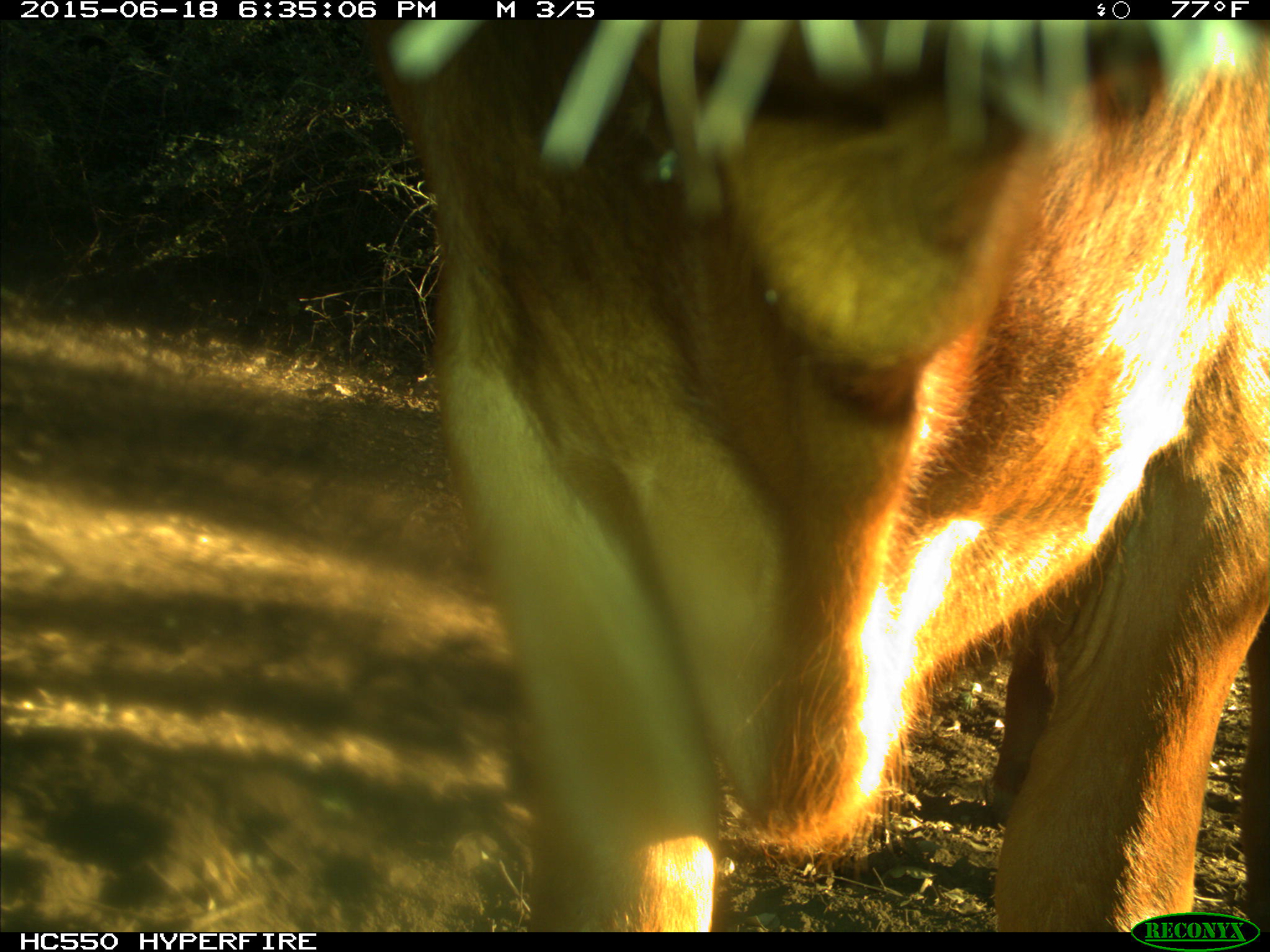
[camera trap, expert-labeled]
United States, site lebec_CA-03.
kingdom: Animalia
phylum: Chordata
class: Mammalia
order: Artiodactyla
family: Bovidae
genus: Bos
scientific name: Bos taurus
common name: domestic cow